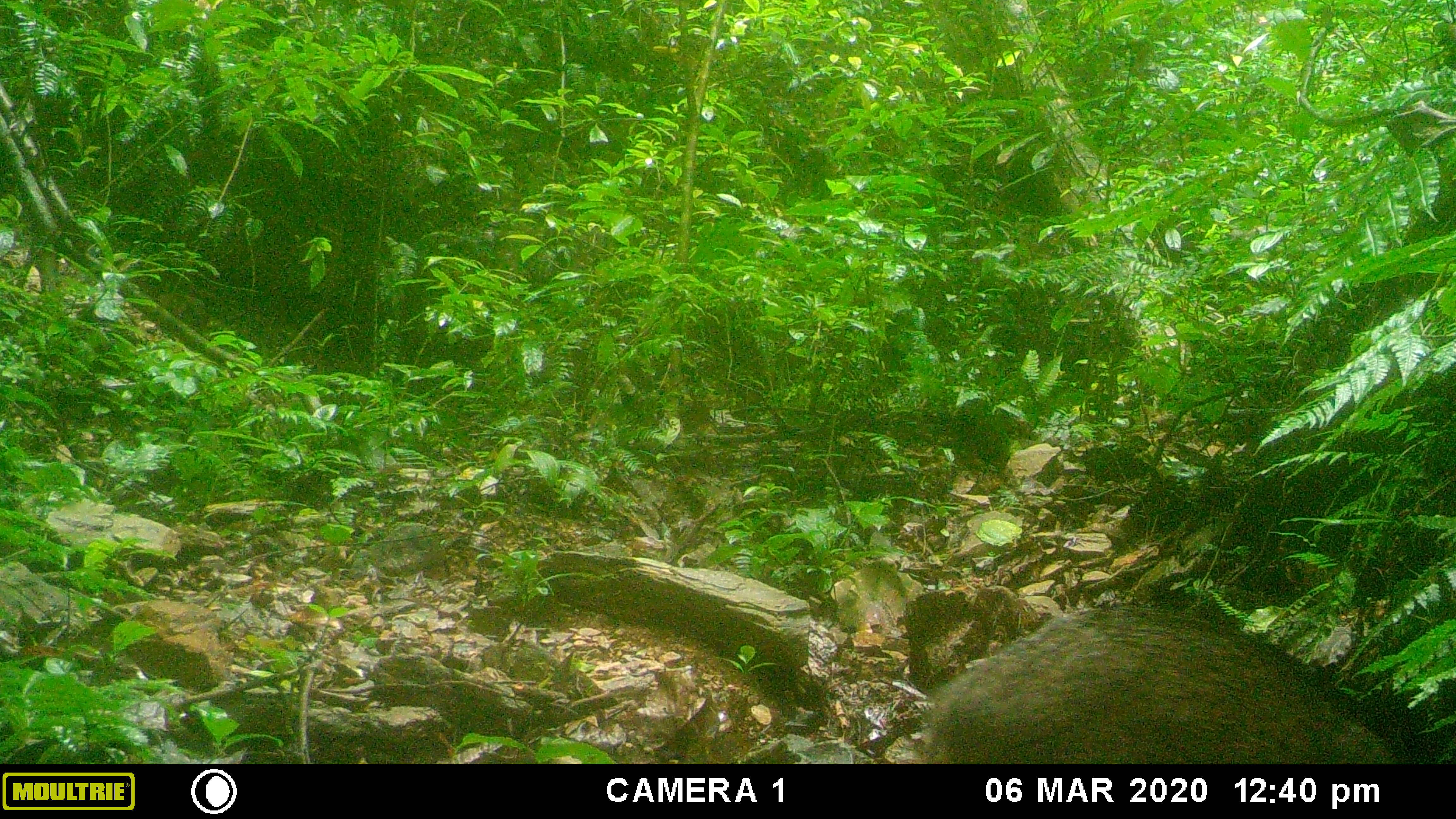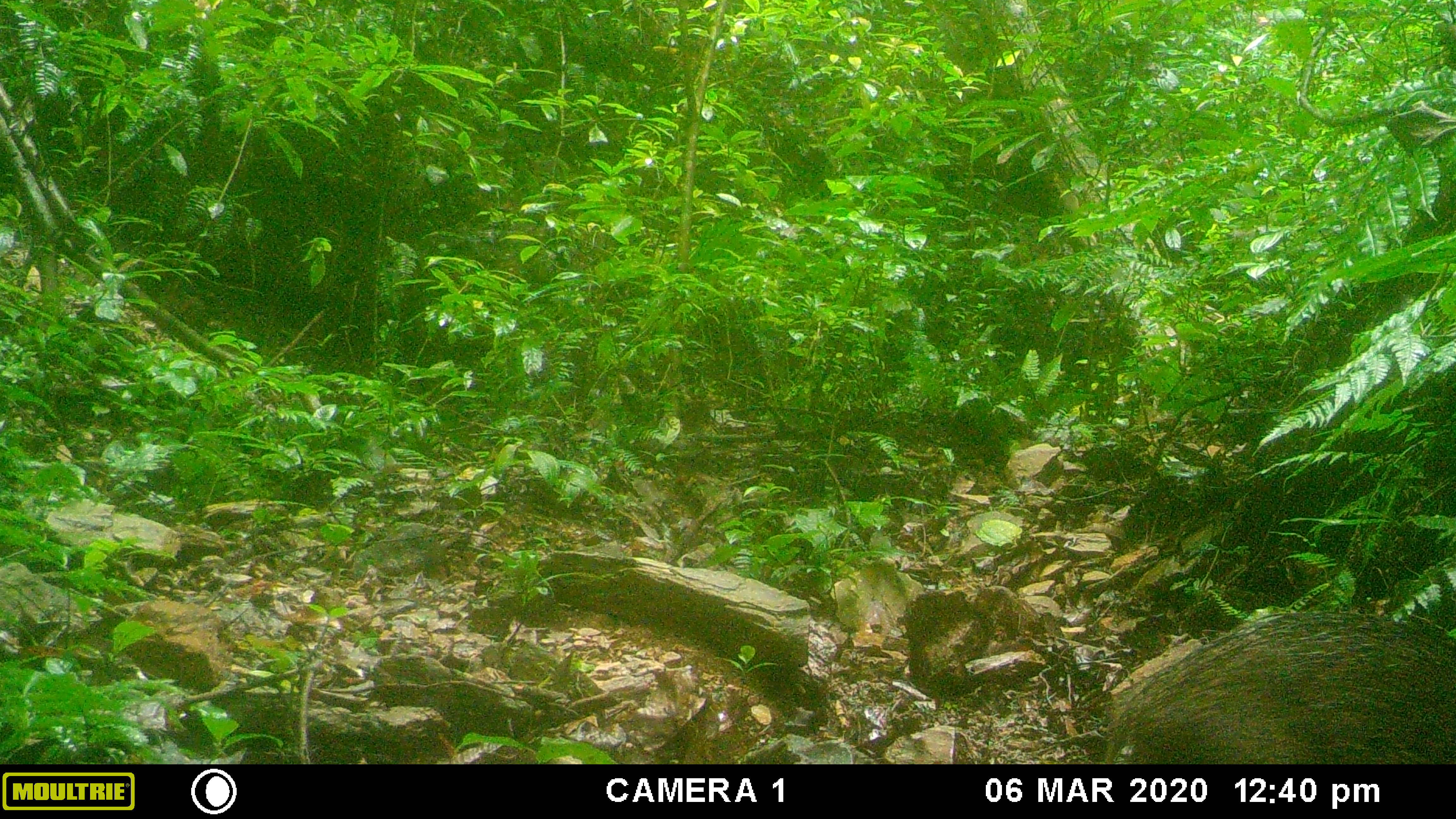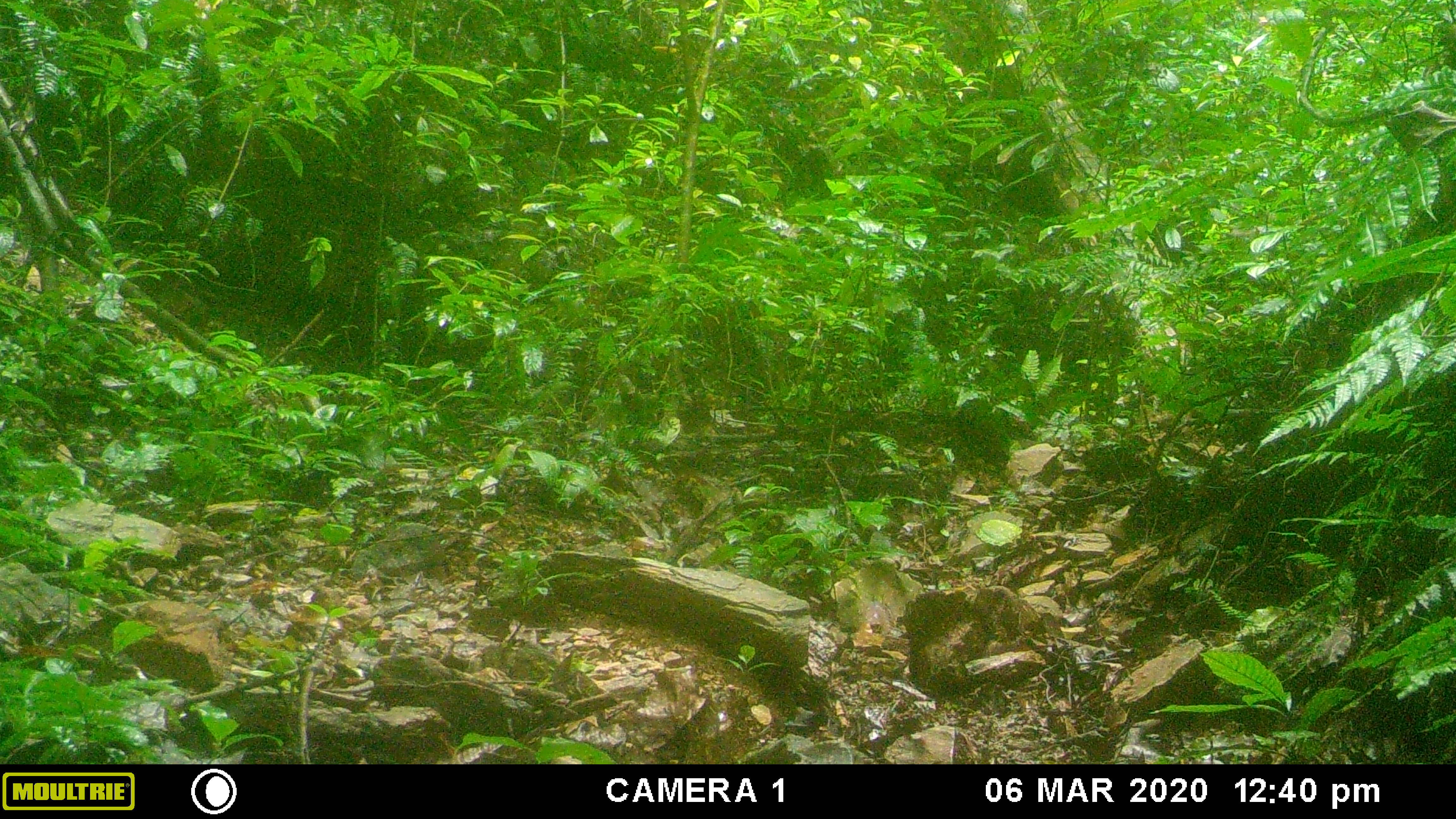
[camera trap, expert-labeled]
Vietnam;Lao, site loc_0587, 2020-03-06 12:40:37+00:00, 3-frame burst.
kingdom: Animalia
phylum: Chordata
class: Mammalia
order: Artiodactyla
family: Suidae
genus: Sus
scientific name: Sus scrofa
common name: eurasian wild pig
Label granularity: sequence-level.